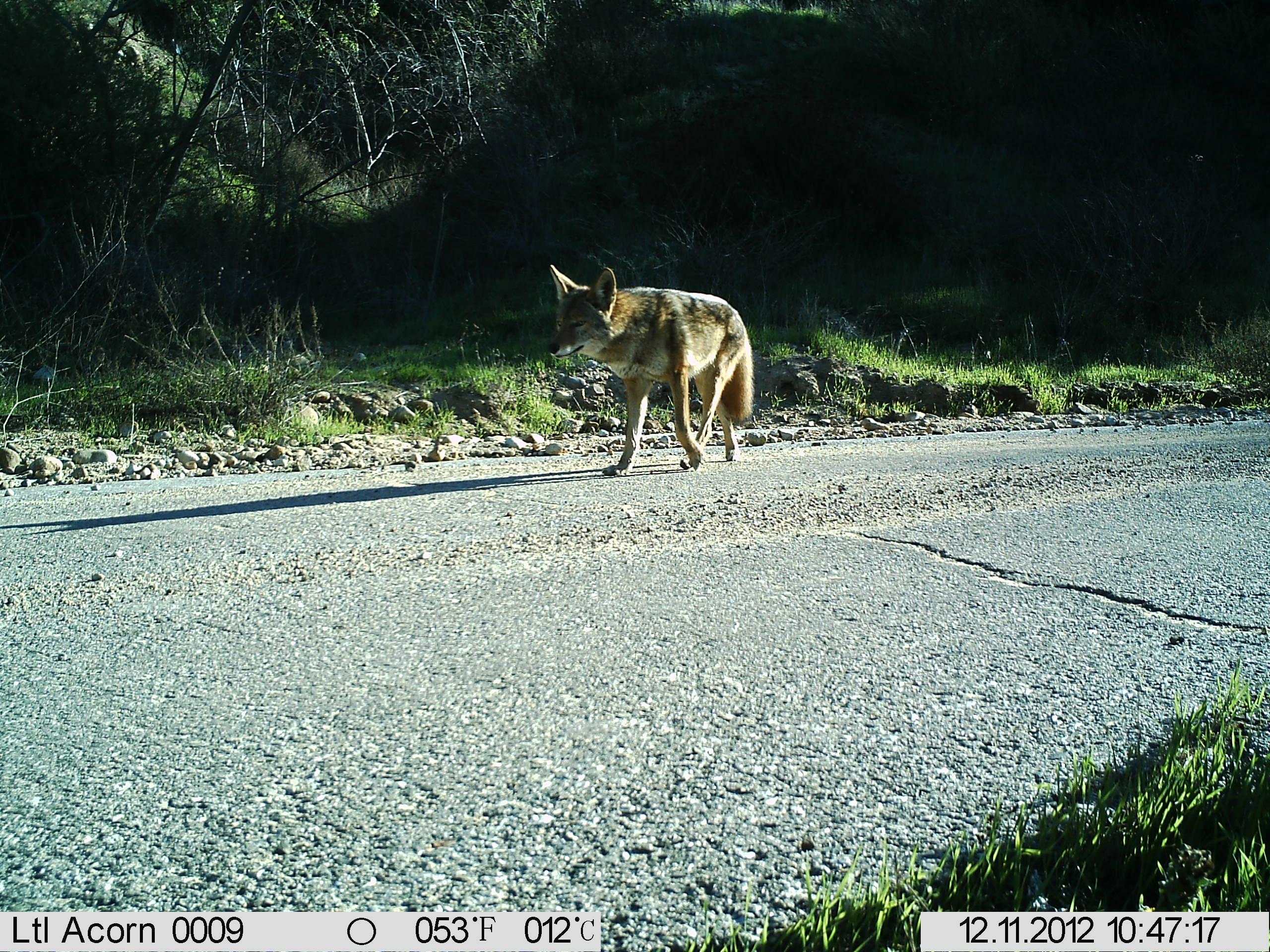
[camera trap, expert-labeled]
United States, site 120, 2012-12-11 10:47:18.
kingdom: Animalia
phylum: Chordata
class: Mammalia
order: Carnivora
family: Canidae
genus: Canis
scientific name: Canis latrans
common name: coyote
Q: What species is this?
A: Coyote (Canis latrans).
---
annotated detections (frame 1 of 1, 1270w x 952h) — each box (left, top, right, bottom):
coyote: (538, 246, 767, 484)